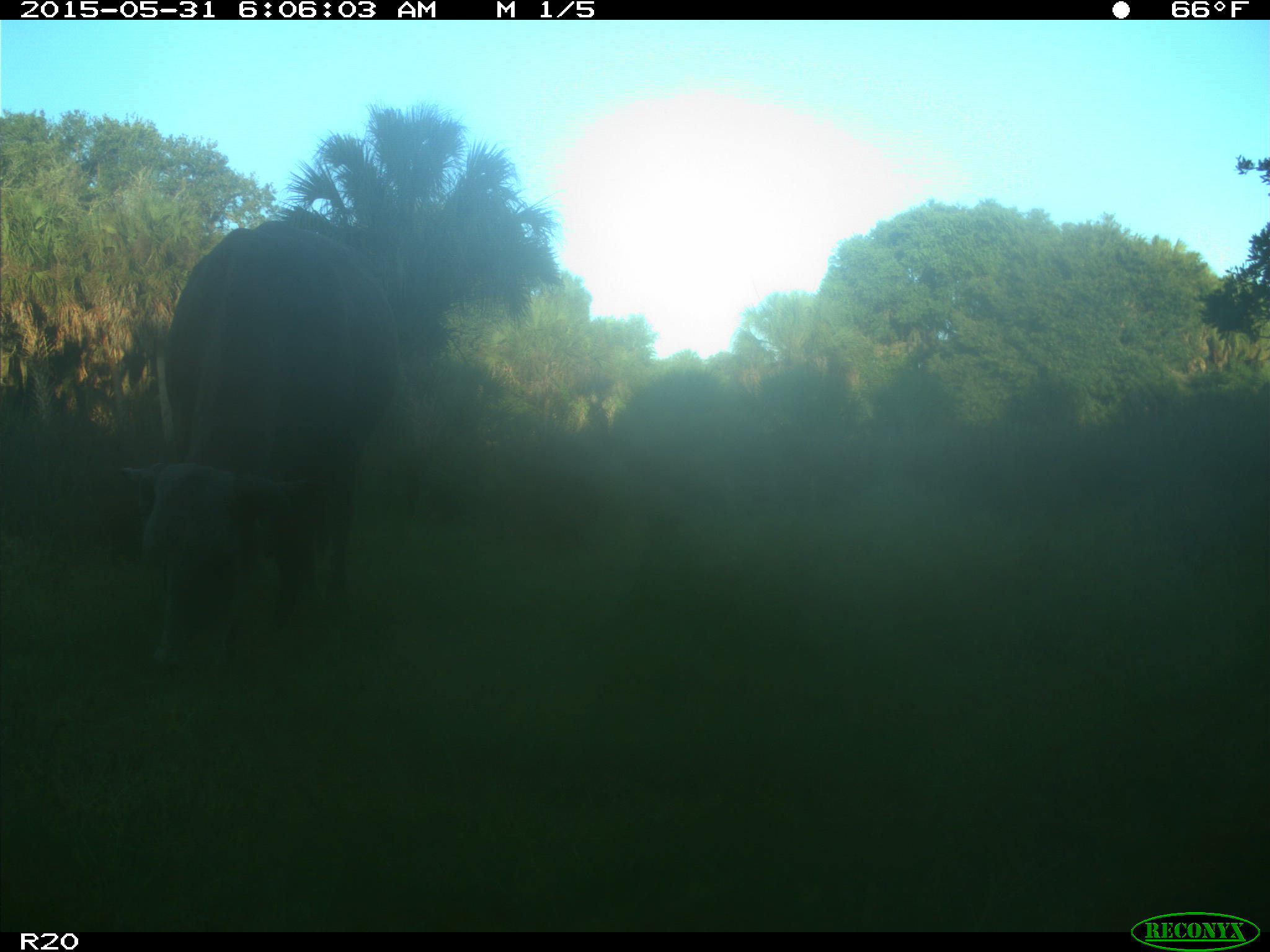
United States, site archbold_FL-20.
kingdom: Animalia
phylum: Chordata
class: Mammalia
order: Artiodactyla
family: Bovidae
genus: Bos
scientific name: Bos taurus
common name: domestic cow